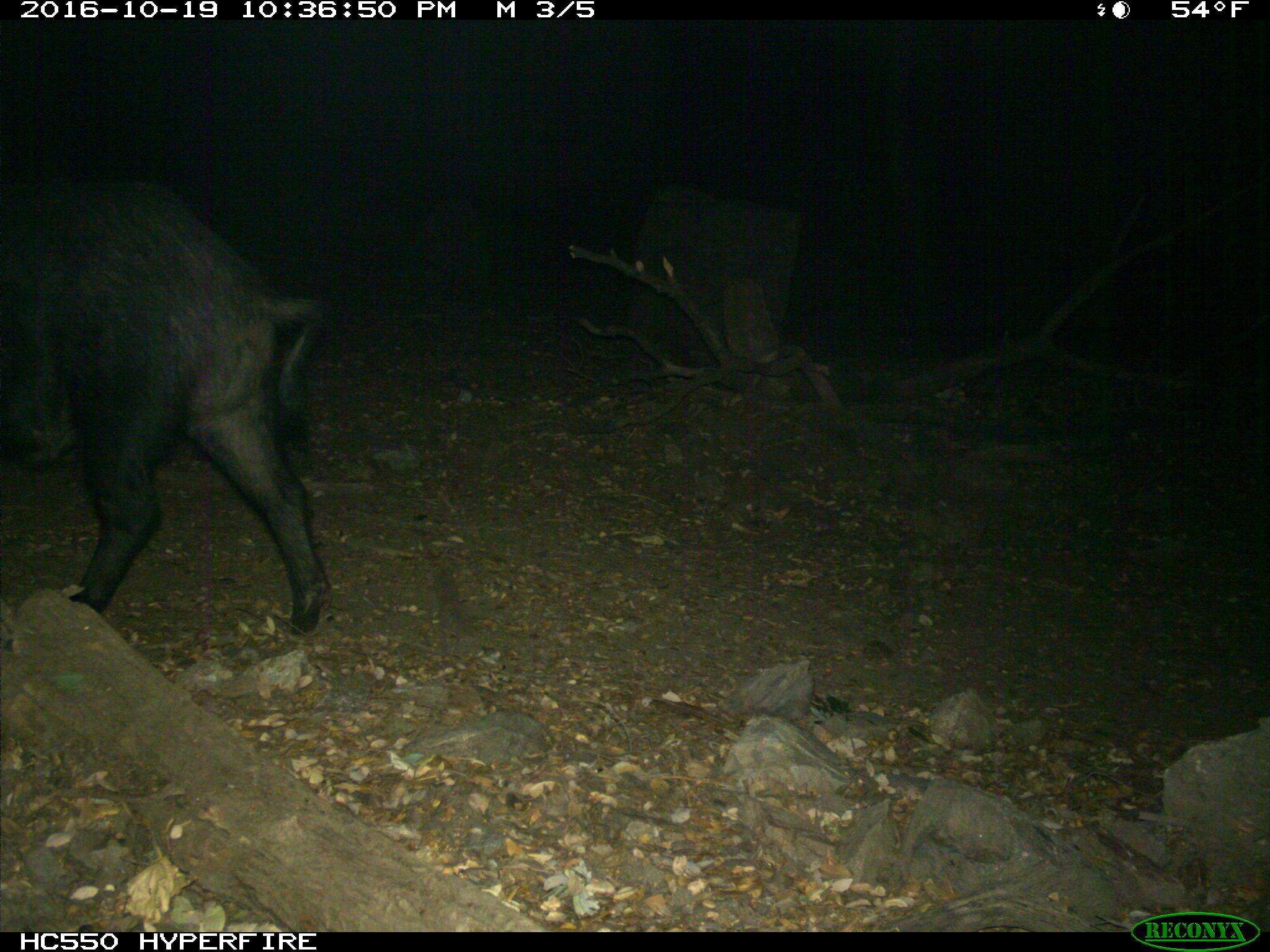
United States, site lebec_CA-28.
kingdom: Animalia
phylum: Chordata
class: Mammalia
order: Artiodactyla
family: Suidae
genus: Sus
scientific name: Sus scrofa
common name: wild boar